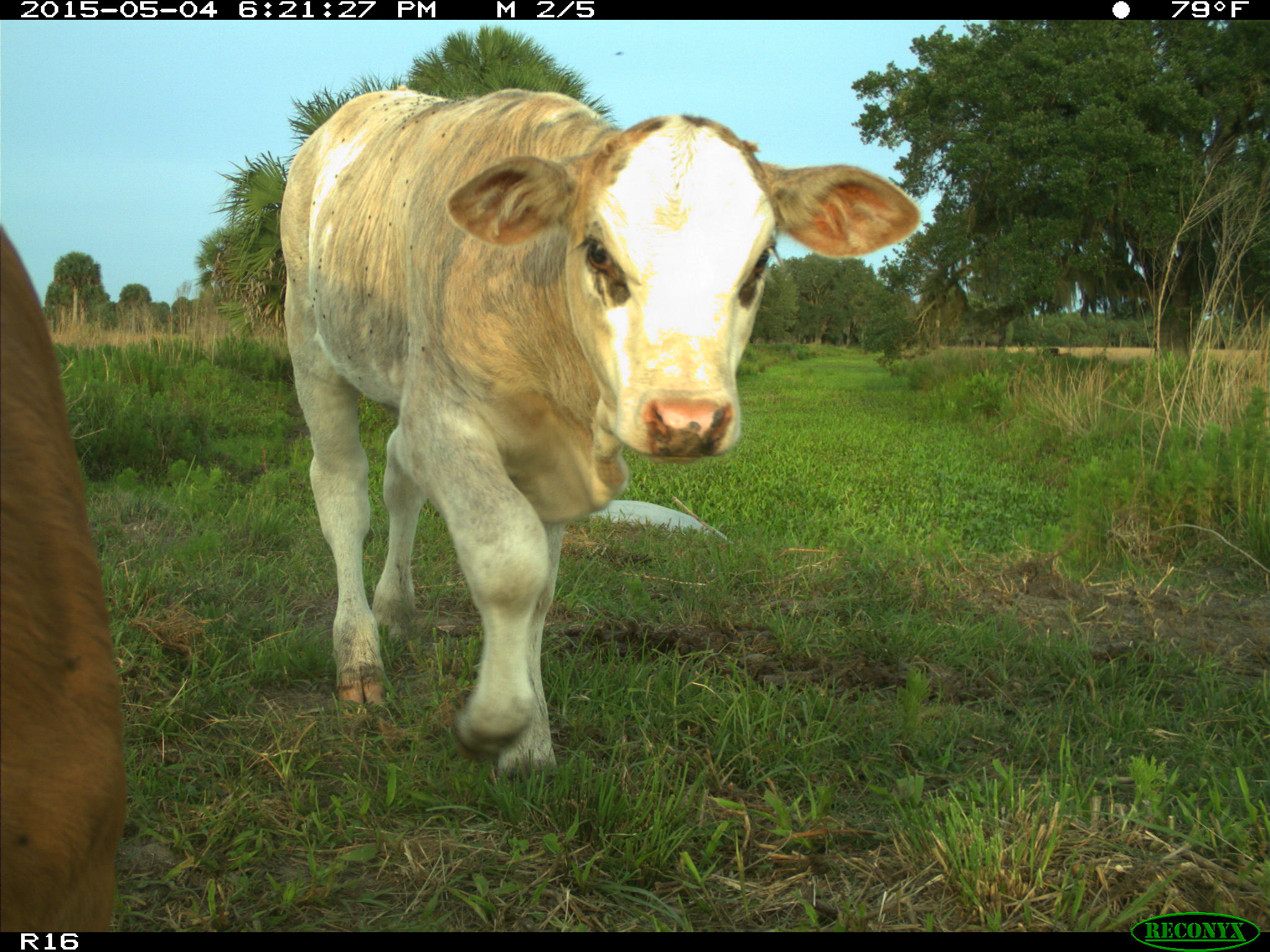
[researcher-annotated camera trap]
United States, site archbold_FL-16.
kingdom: Animalia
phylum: Chordata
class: Mammalia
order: Artiodactyla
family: Bovidae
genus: Bos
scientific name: Bos taurus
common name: domestic cow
Bos taurus (domestic cow).